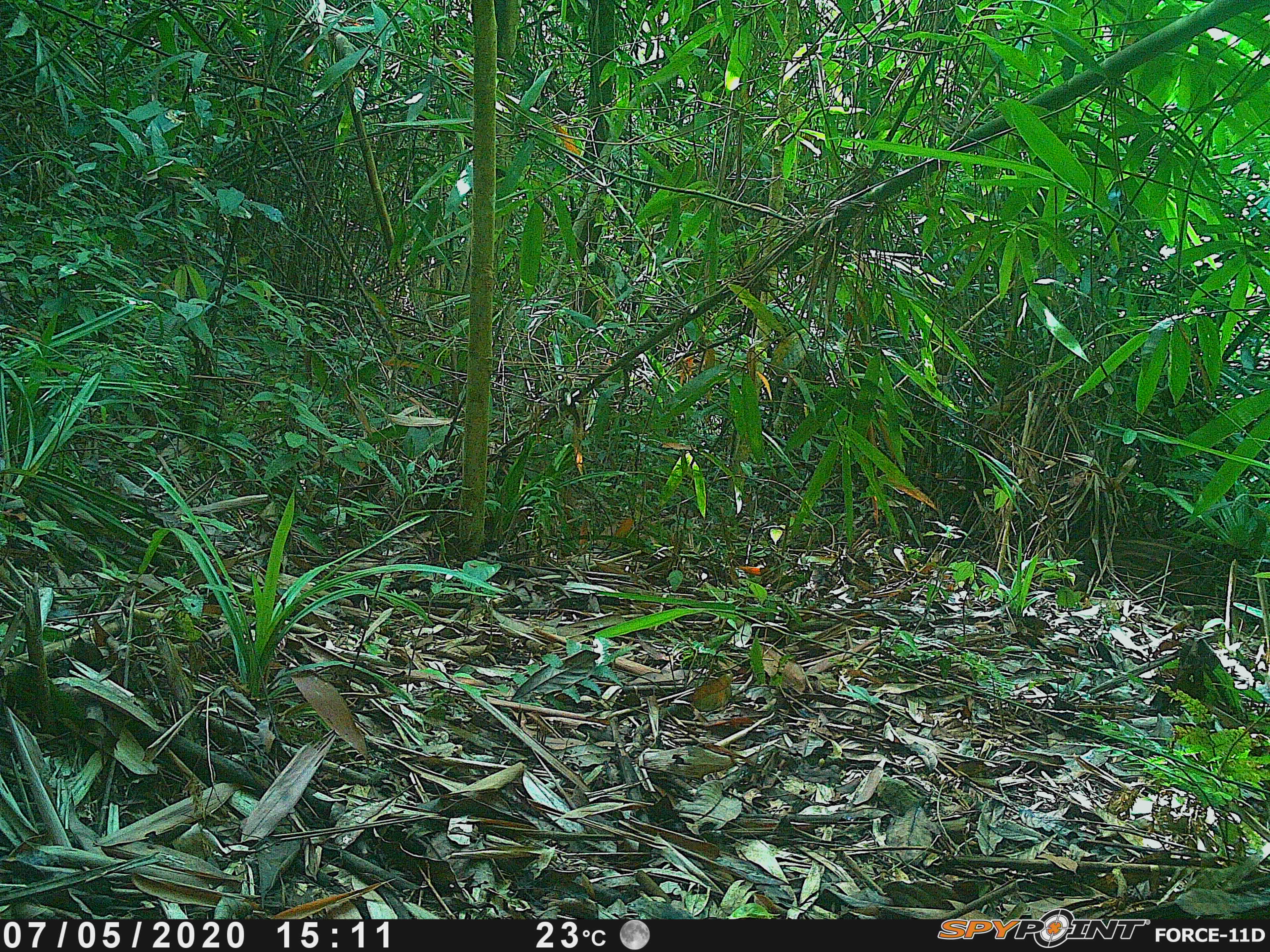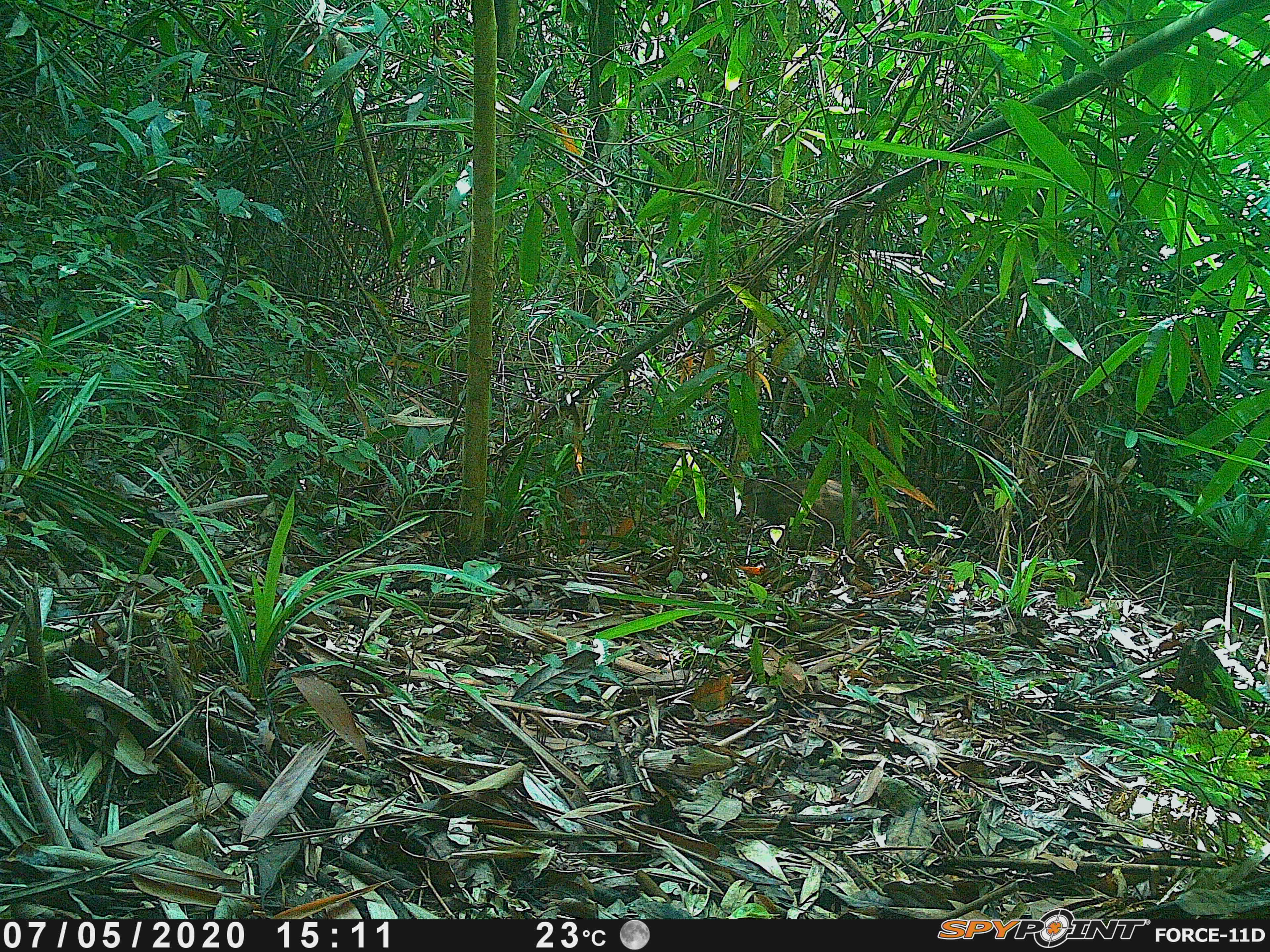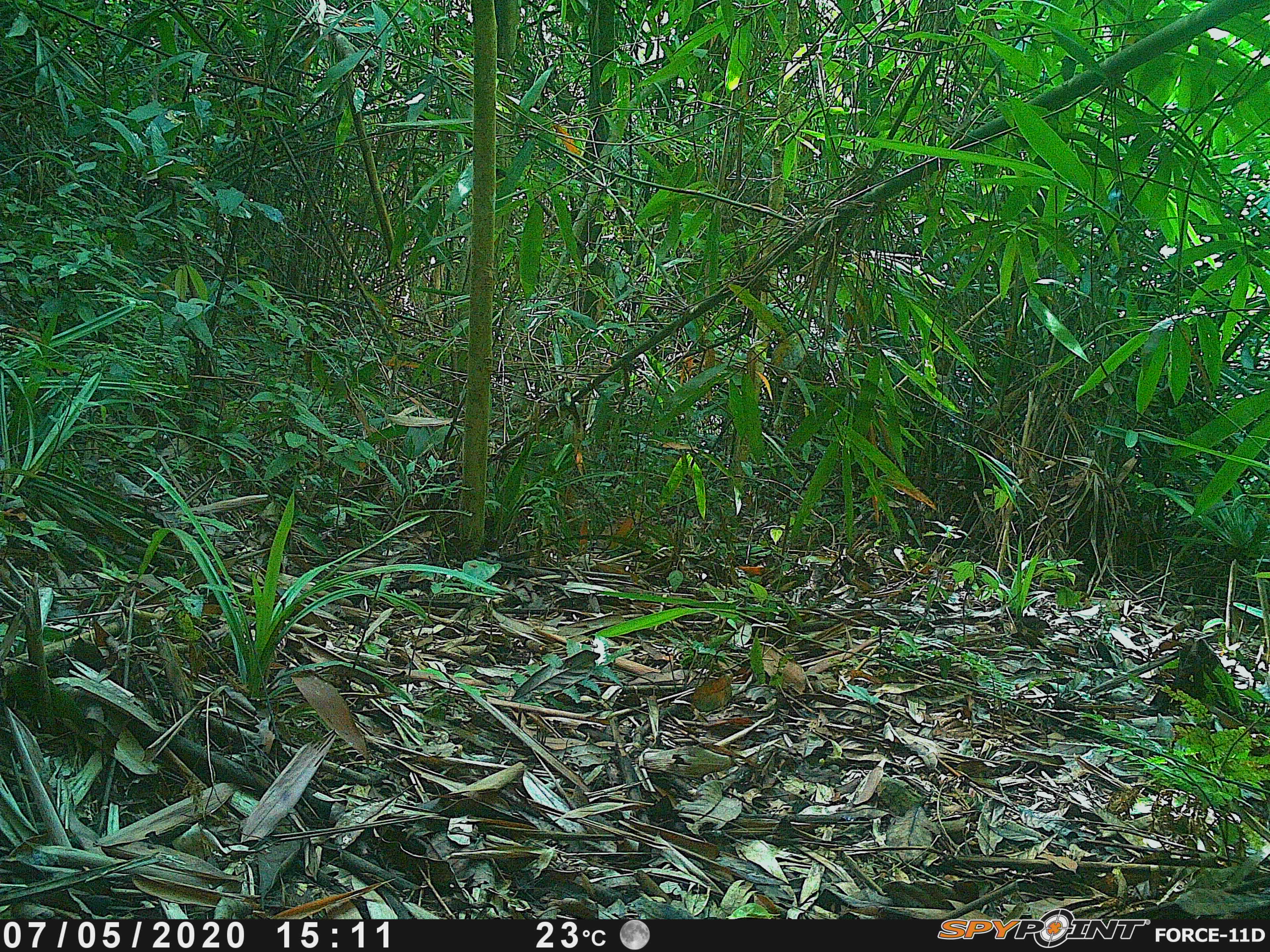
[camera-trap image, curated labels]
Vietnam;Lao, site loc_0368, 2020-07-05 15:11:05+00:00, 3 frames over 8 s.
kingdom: Animalia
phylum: Chordata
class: Mammalia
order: Artiodactyla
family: Suidae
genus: Sus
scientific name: Sus scrofa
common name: eurasian wild pig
Eurasian wild pig (Sus scrofa). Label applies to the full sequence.